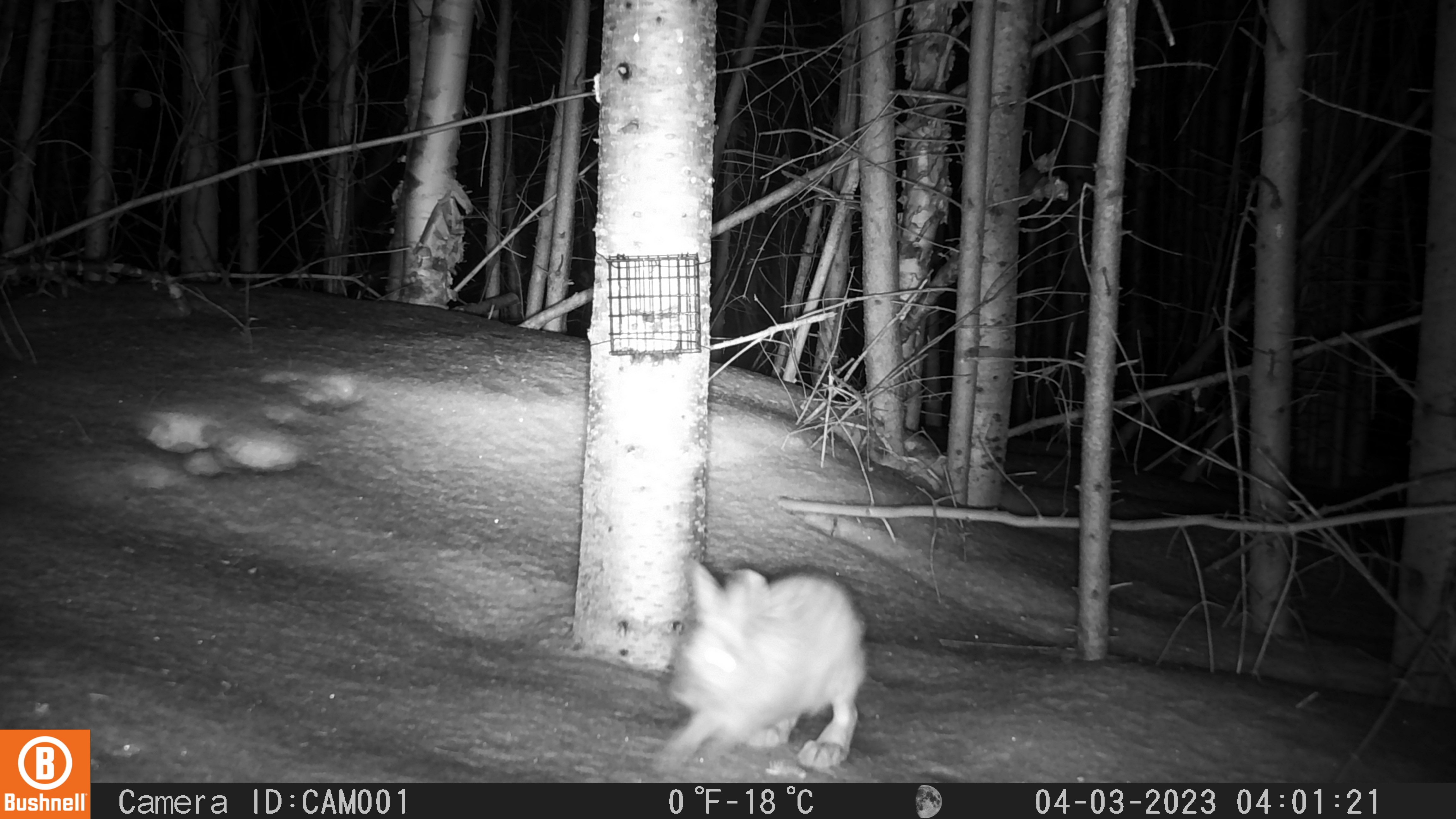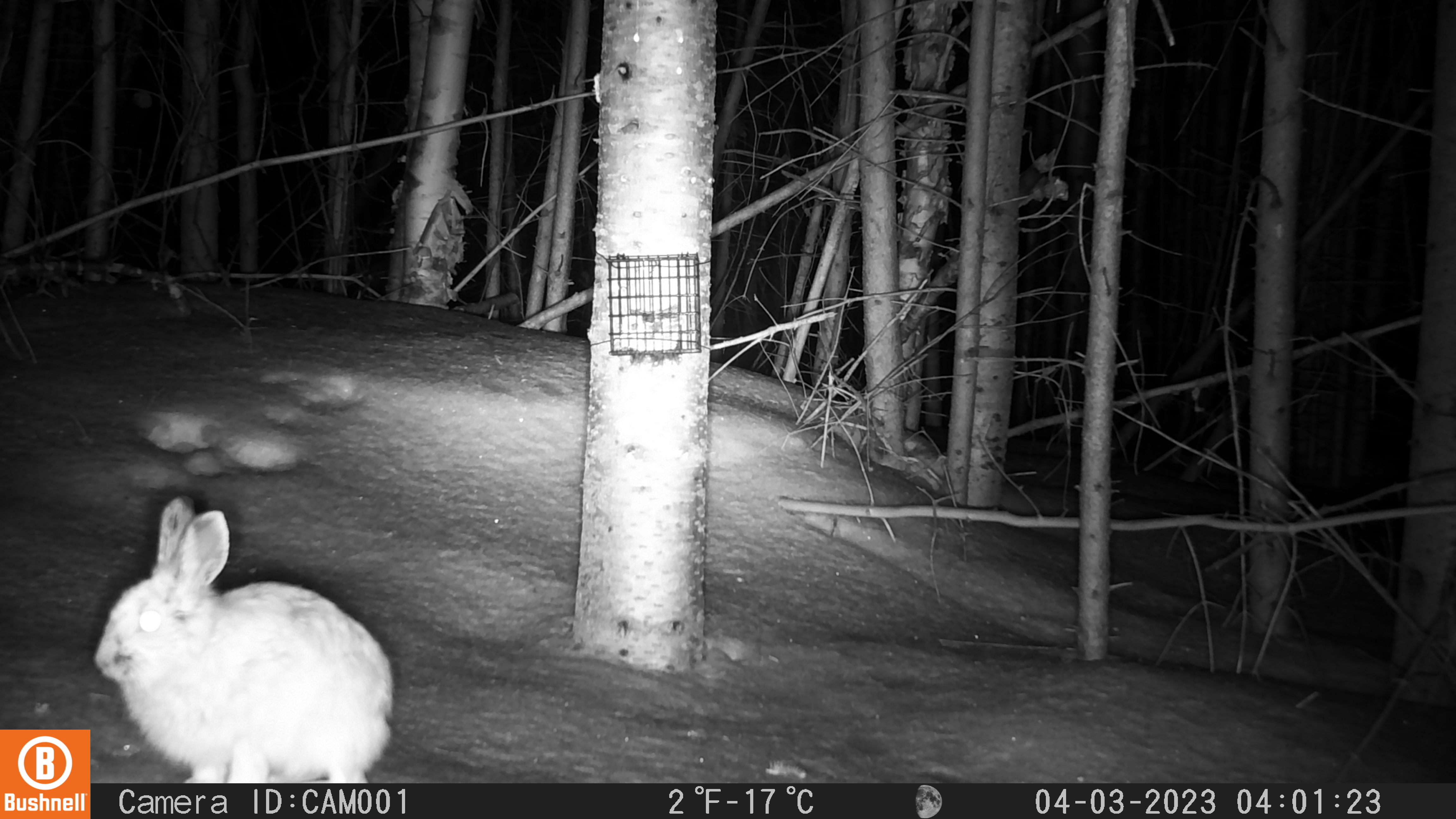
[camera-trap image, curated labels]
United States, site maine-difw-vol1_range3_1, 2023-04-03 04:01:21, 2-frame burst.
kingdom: Animalia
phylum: Chordata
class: Mammalia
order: Lagomorpha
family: Leporidae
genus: Lepus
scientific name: Lepus americanus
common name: snowshoe hare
Snowshoe hare (Lepus americanus).